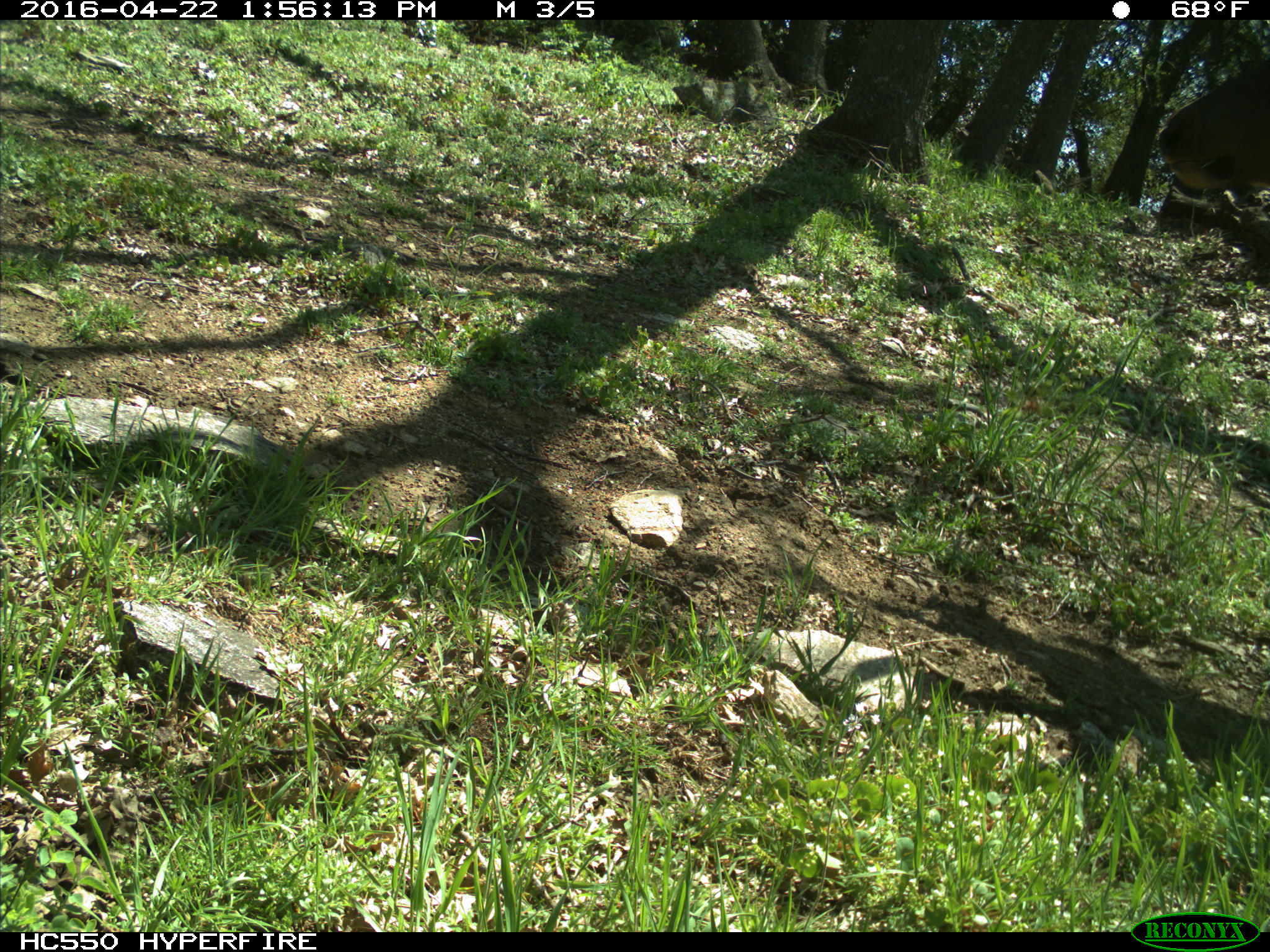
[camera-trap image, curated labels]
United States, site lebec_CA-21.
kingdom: Animalia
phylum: Chordata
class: Mammalia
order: Artiodactyla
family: Cervidae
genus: Cervus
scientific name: Cervus canadensis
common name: elk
Cervus canadensis (elk).